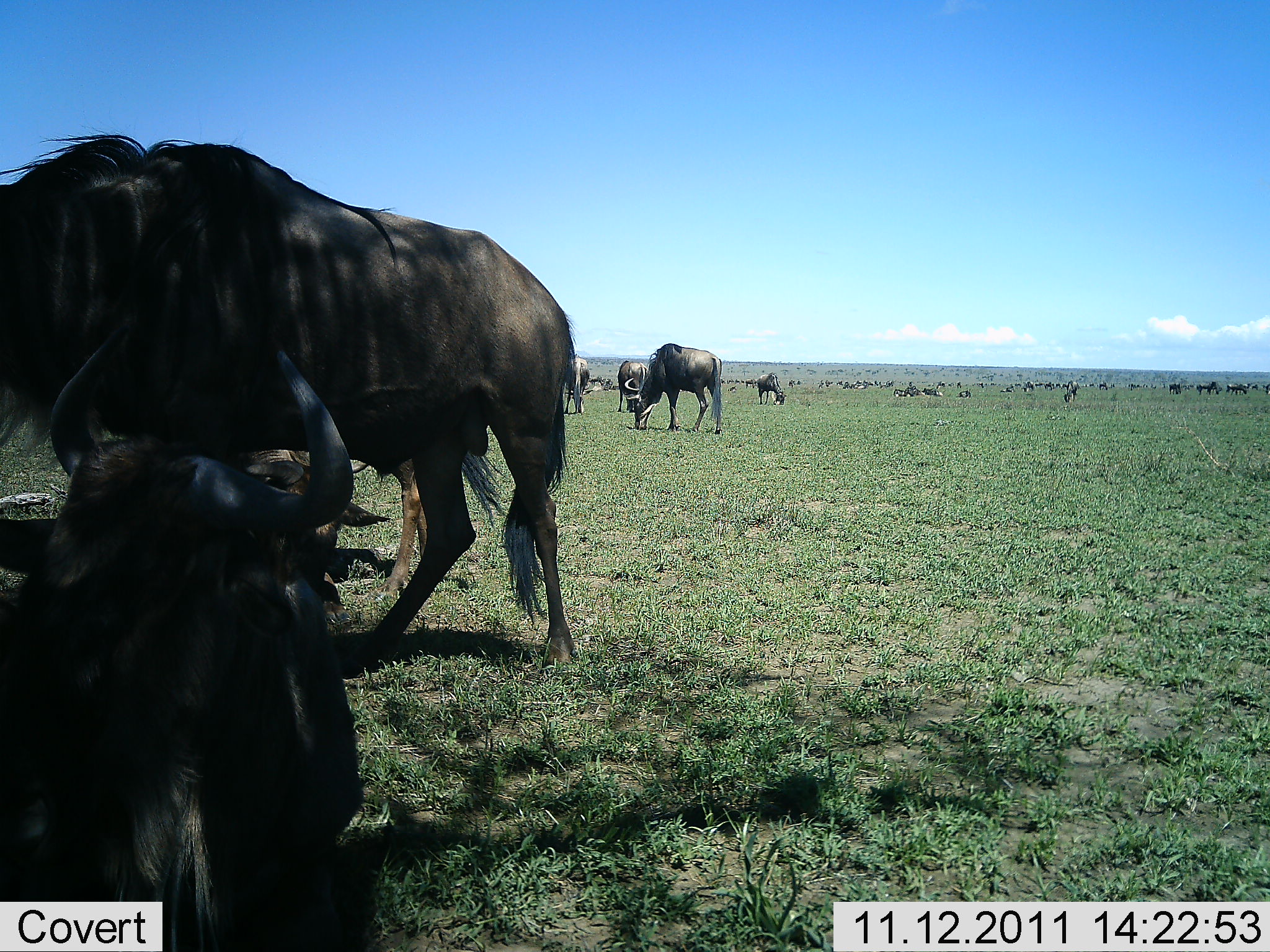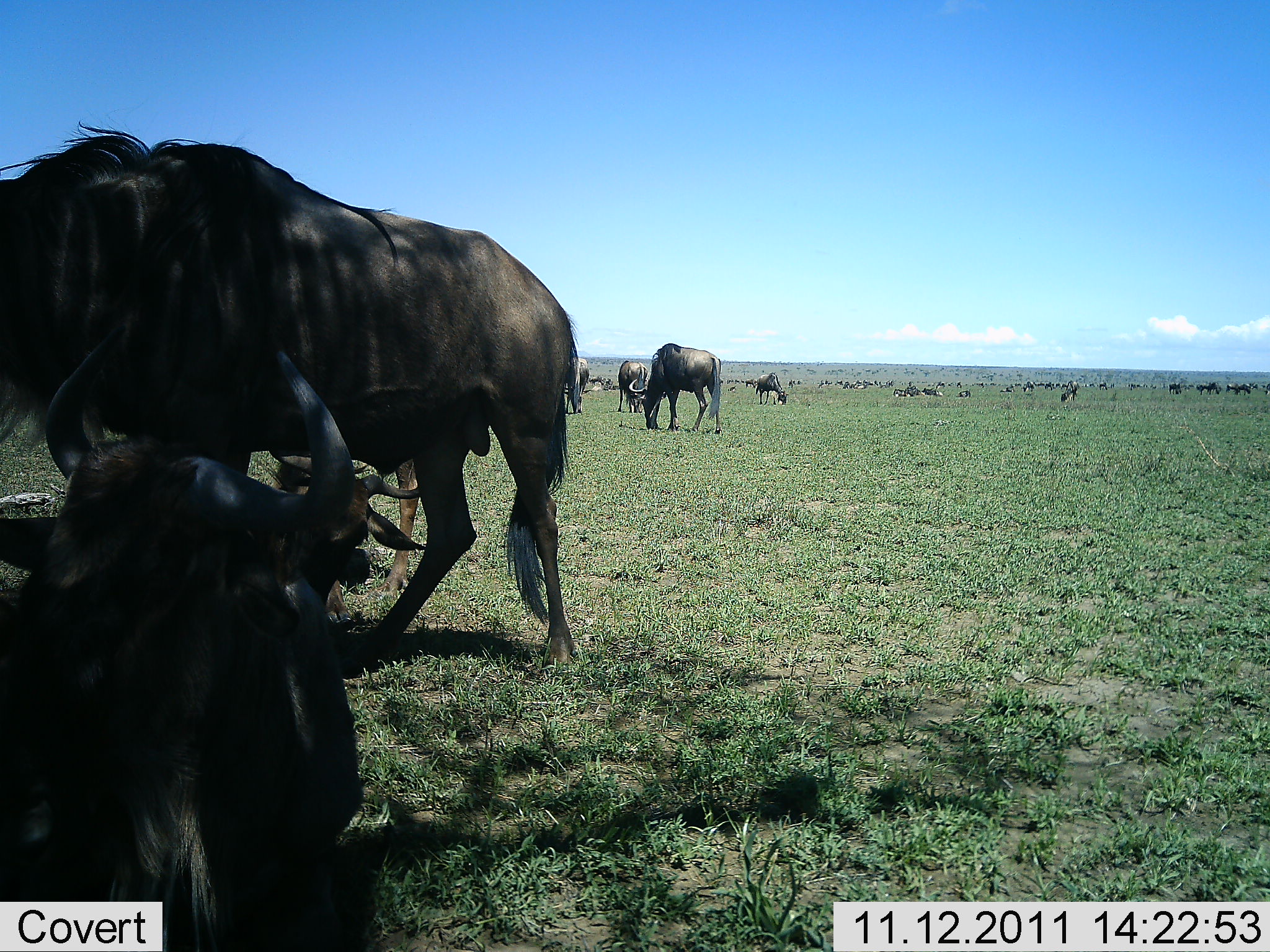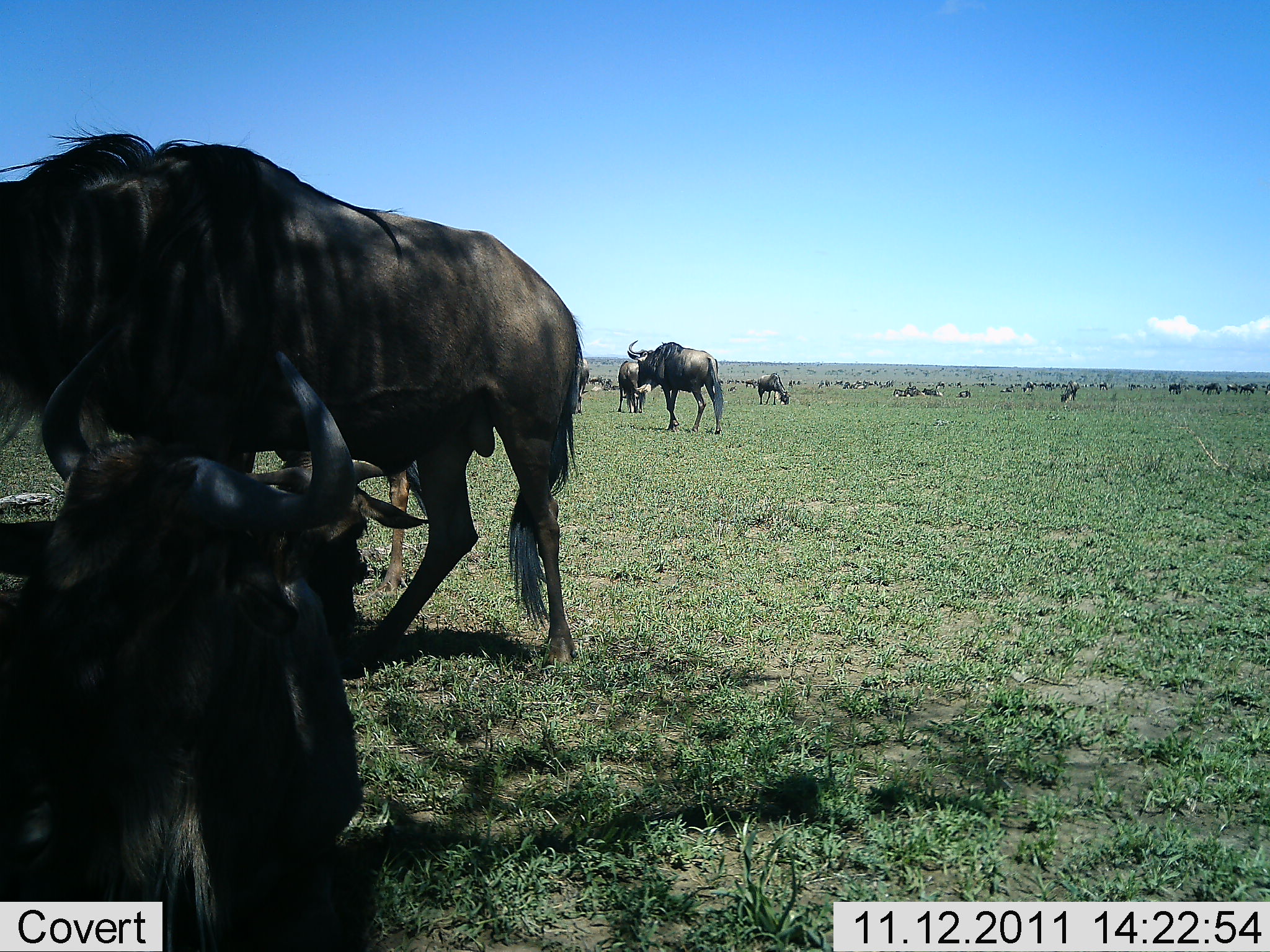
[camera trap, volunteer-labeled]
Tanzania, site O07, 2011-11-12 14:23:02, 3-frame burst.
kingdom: Animalia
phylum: Chordata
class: Mammalia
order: Artiodactyla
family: Bovidae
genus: Connochaetes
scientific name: Connochaetes taurinus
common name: blue wildebeest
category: wildebeest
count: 51+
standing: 64%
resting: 73%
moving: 18%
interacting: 9%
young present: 9%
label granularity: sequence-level